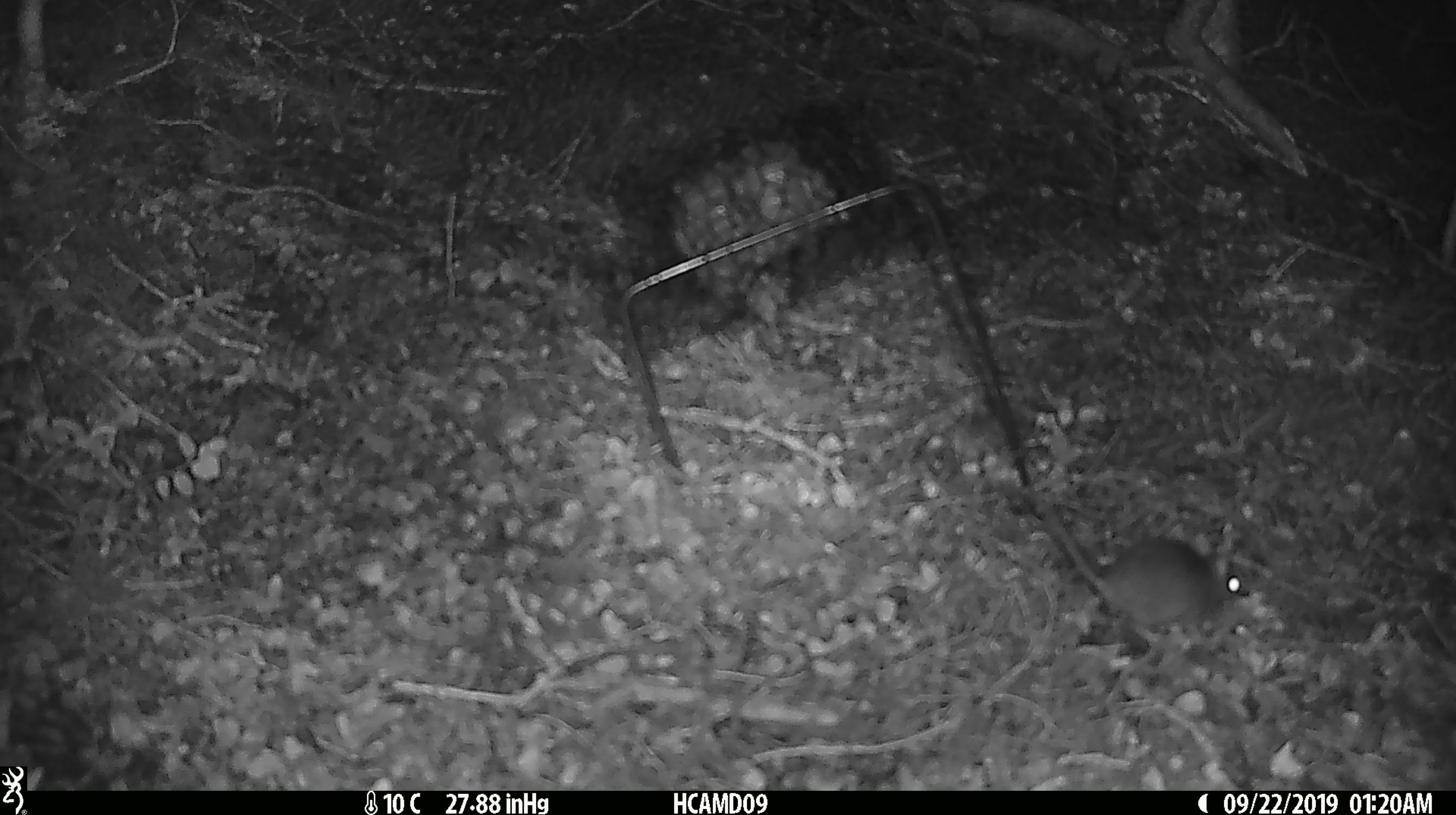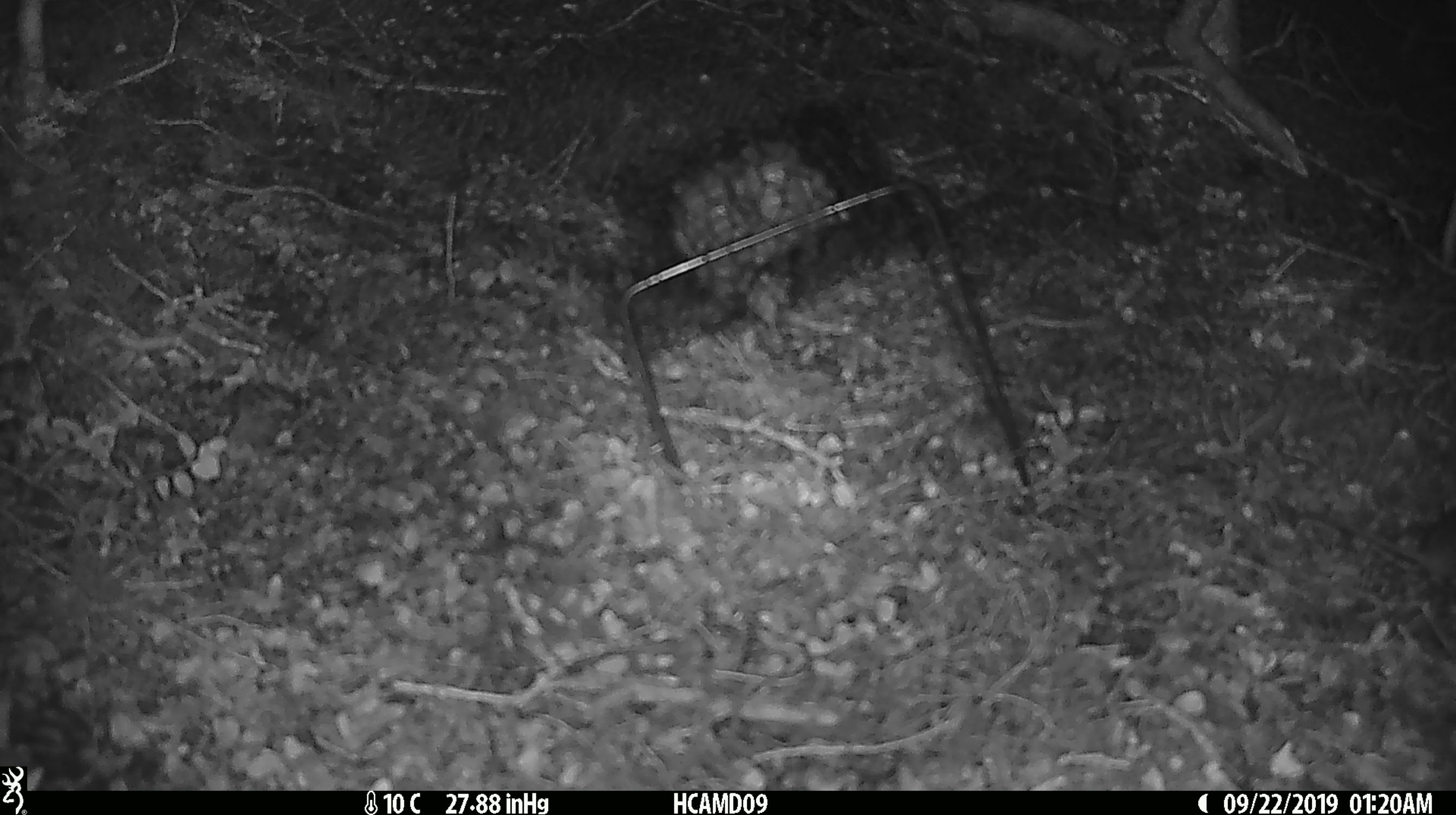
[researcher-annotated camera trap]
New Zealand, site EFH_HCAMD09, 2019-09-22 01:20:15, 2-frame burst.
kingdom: Animalia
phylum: Chordata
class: Mammalia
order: Rodentia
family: Muridae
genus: Mus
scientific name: Mus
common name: mouse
Mouse (Mus).